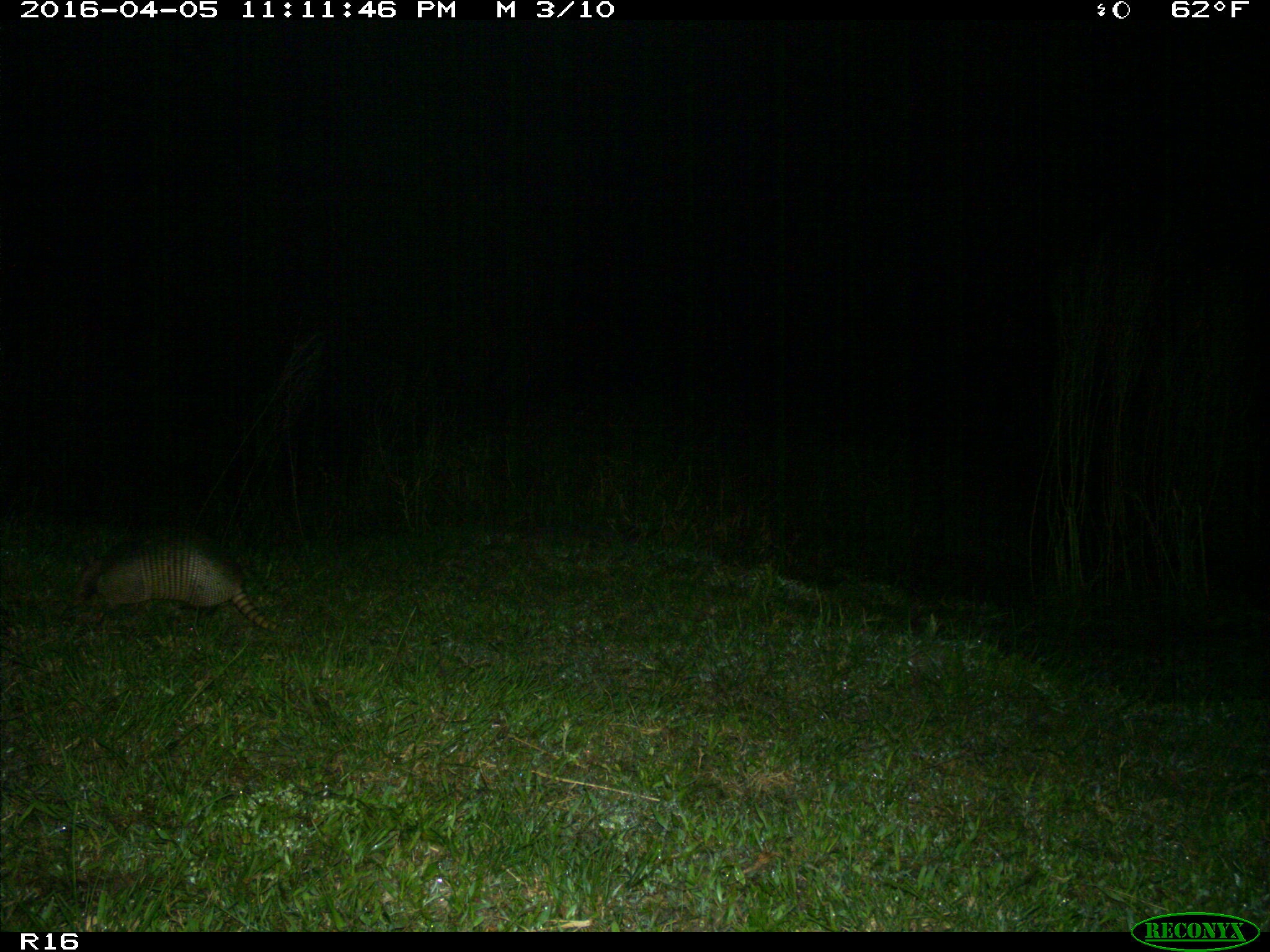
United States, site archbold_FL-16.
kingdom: Animalia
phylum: Chordata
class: Mammalia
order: Cingulata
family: Dasypodidae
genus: Dasypus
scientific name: Dasypus novemcinctus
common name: nine-banded armadillo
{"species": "Dasypus novemcinctus (nine-banded armadillo)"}